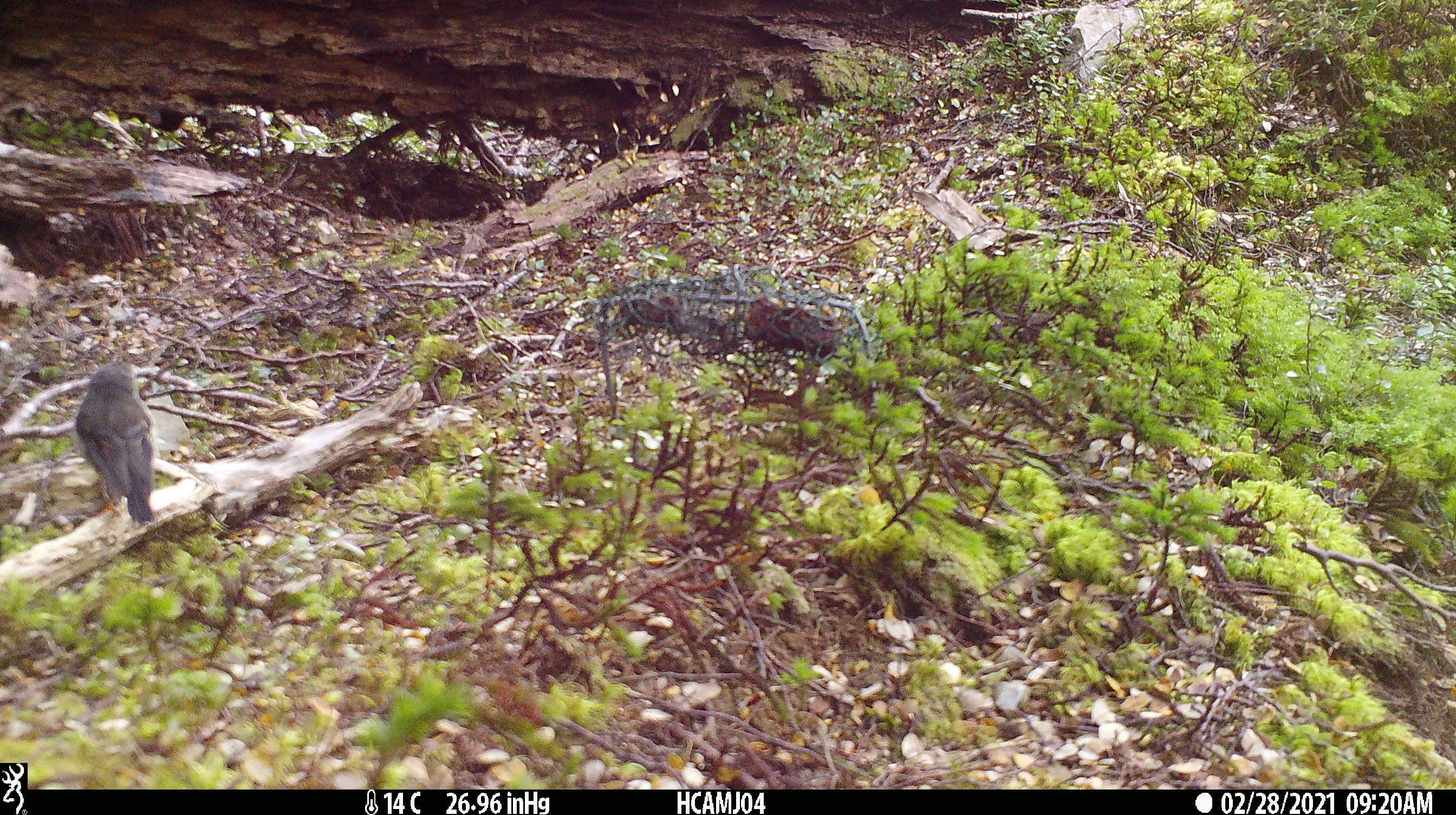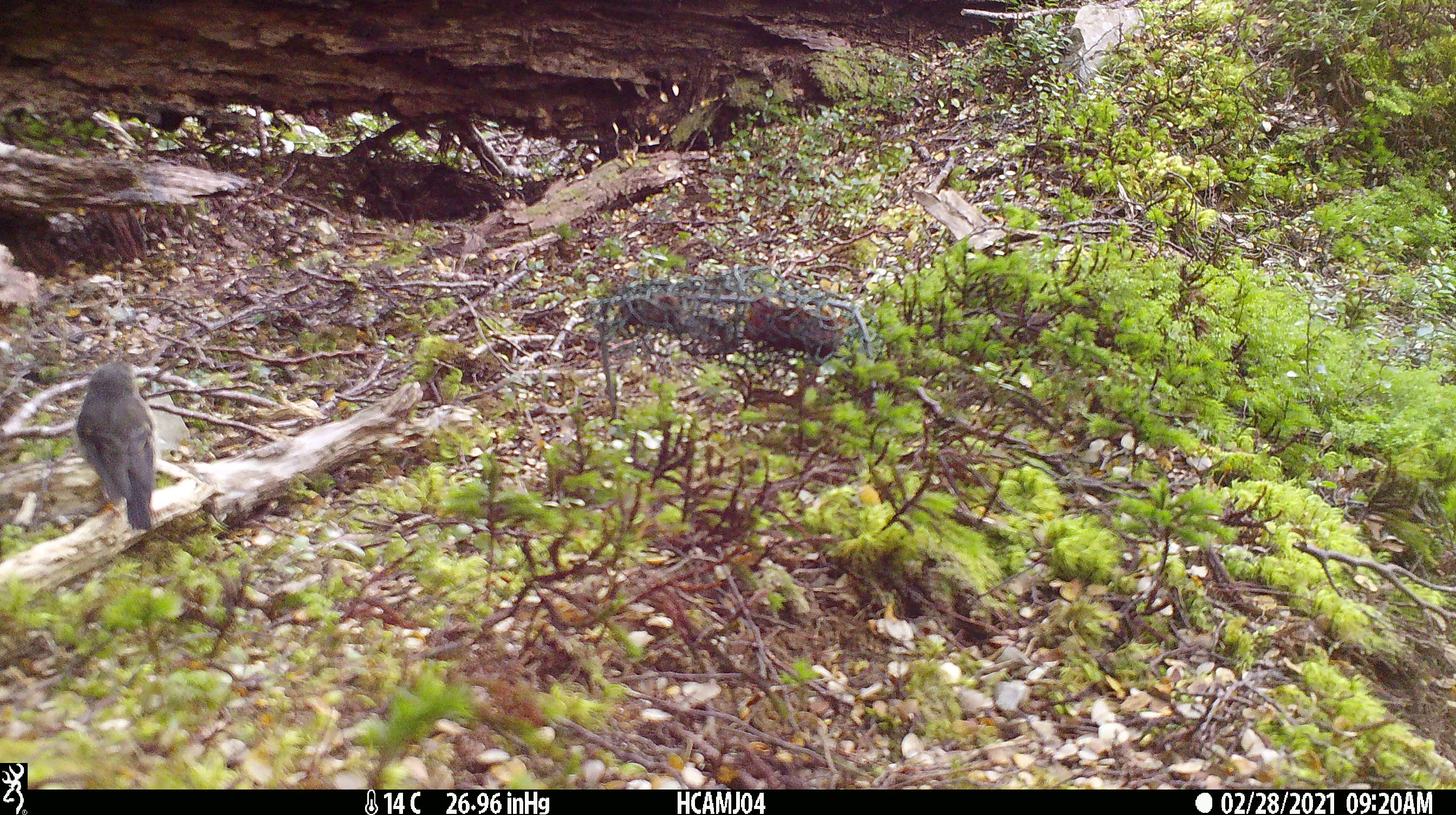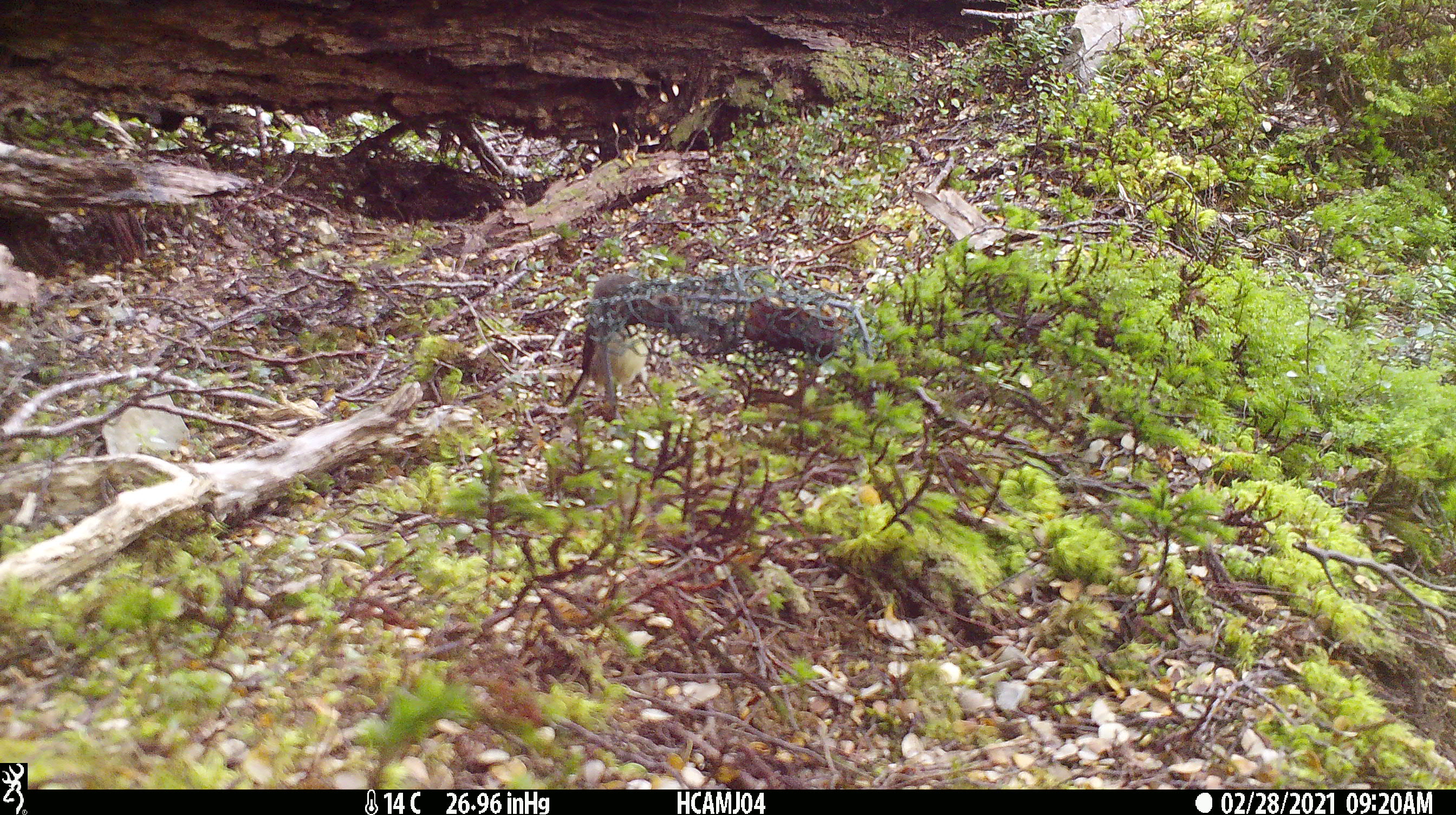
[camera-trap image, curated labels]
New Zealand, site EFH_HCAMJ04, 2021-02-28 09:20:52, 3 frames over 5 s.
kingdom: Animalia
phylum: Chordata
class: Aves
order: Passeriformes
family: Petroicidae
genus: Petroica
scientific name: Petroica macrocephala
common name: tomtit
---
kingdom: Animalia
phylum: Chordata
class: Aves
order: Passeriformes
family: Petroicidae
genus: Petroica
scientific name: Petroica australis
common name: new zealand robin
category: robin